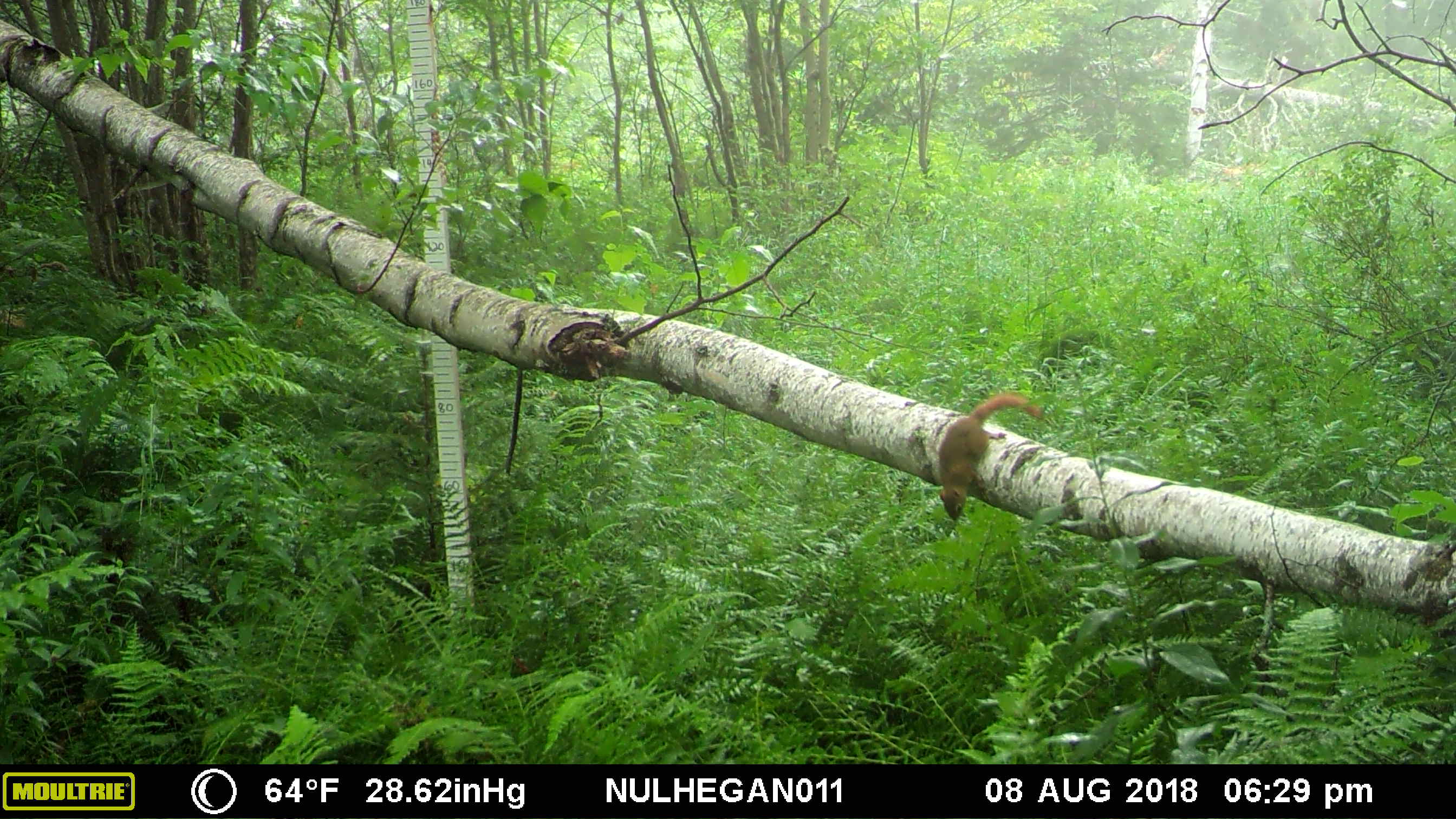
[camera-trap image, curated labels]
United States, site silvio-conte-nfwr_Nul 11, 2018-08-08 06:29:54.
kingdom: Animalia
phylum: Chordata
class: Mammalia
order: Rodentia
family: Sciuridae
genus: Tamiasciurus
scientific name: Tamiasciurus hudsonicus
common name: red squirrel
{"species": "red squirrel (Tamiasciurus hudsonicus)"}